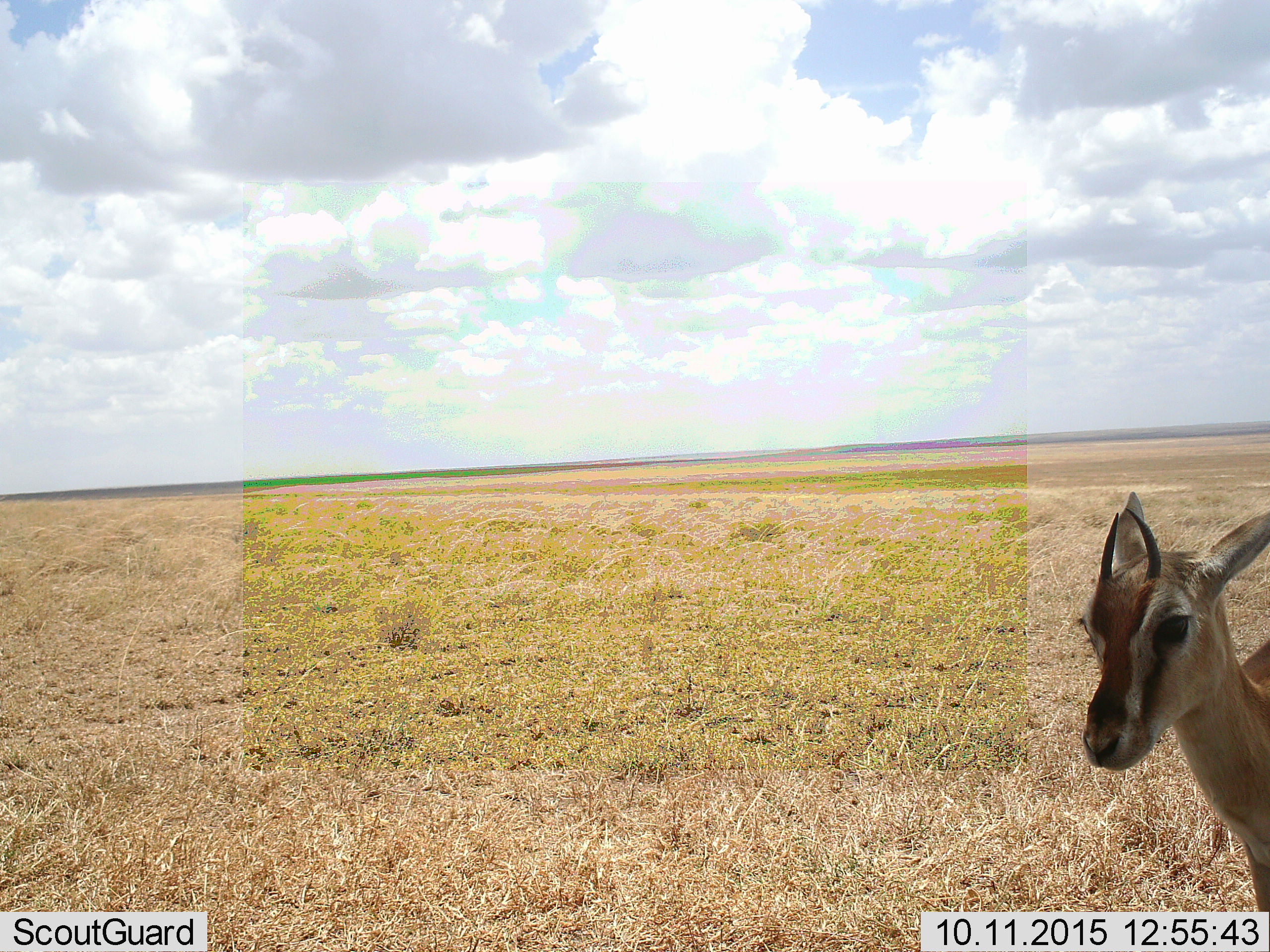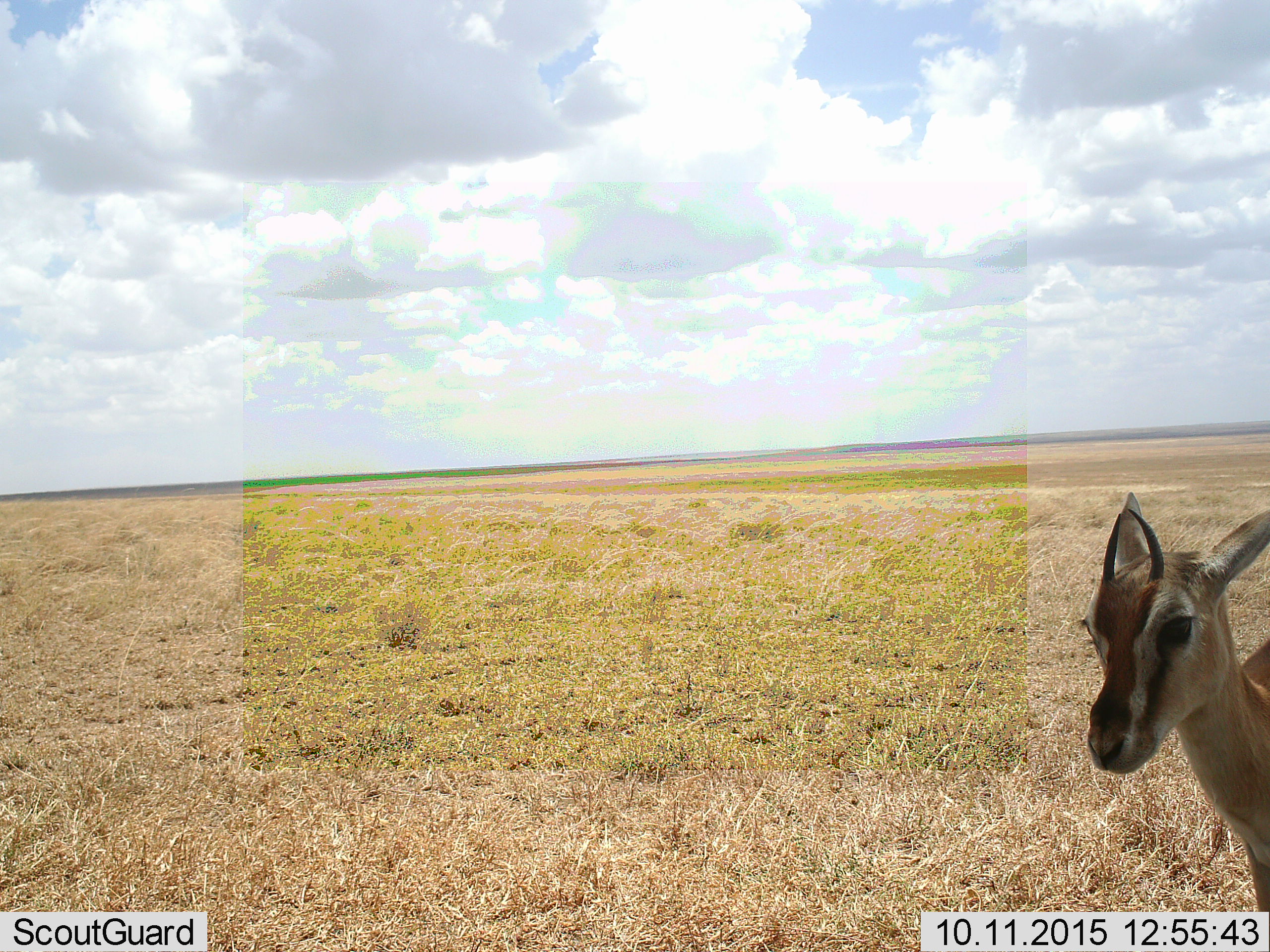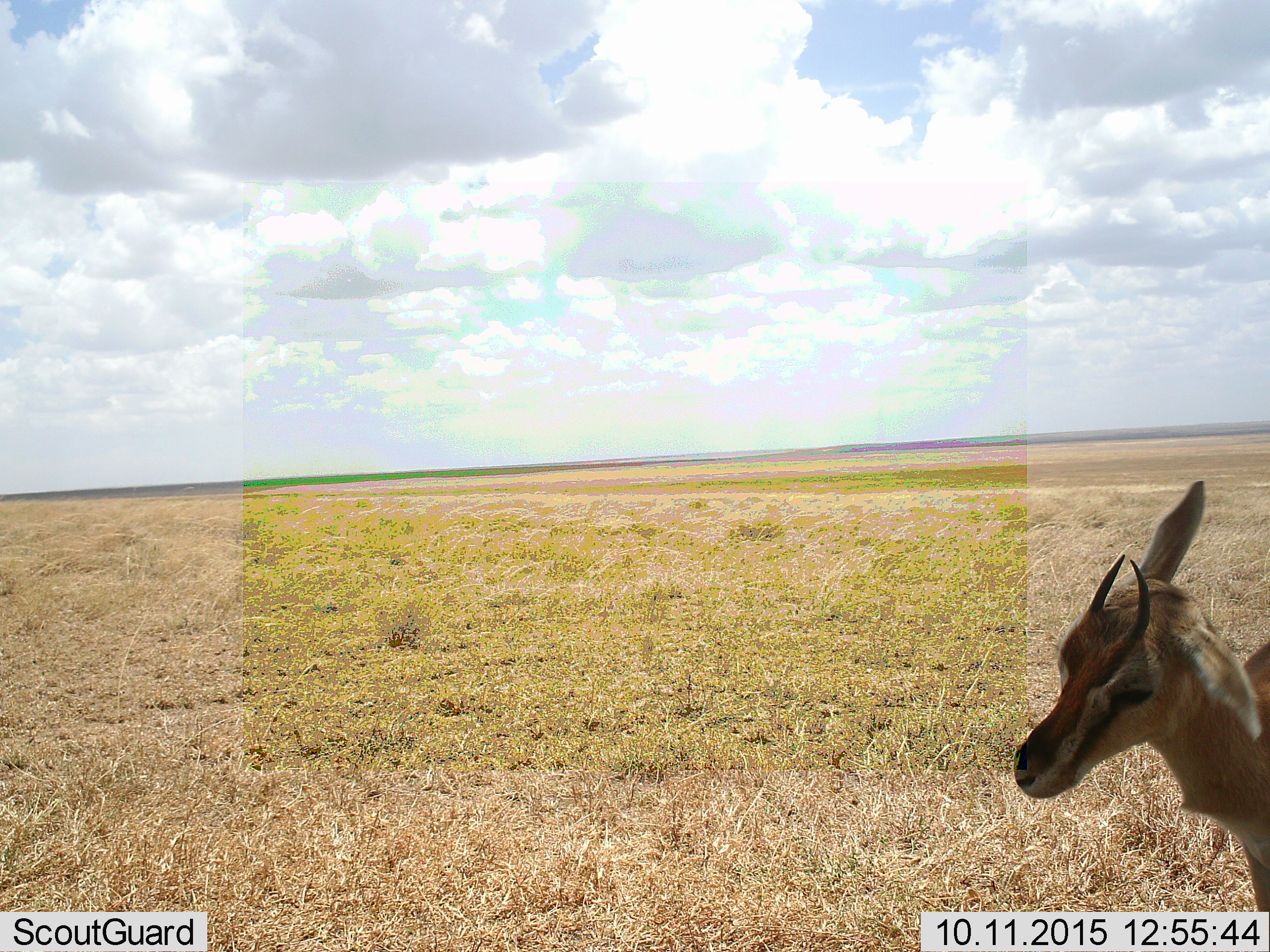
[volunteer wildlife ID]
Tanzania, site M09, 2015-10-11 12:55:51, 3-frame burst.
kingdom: Animalia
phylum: Chordata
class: Mammalia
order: Artiodactyla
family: Bovidae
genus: Eudorcas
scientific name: Eudorcas thomsonii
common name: thomson's gazelle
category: gazellethomsons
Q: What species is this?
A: Gazellethomsons (thomson's gazelle) (Eudorcas thomsonii).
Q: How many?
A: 1.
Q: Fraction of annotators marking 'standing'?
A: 89%.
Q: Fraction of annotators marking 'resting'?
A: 0%.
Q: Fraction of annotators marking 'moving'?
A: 11%.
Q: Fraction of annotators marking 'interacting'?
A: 11%.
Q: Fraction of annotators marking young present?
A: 11%.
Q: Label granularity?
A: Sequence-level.